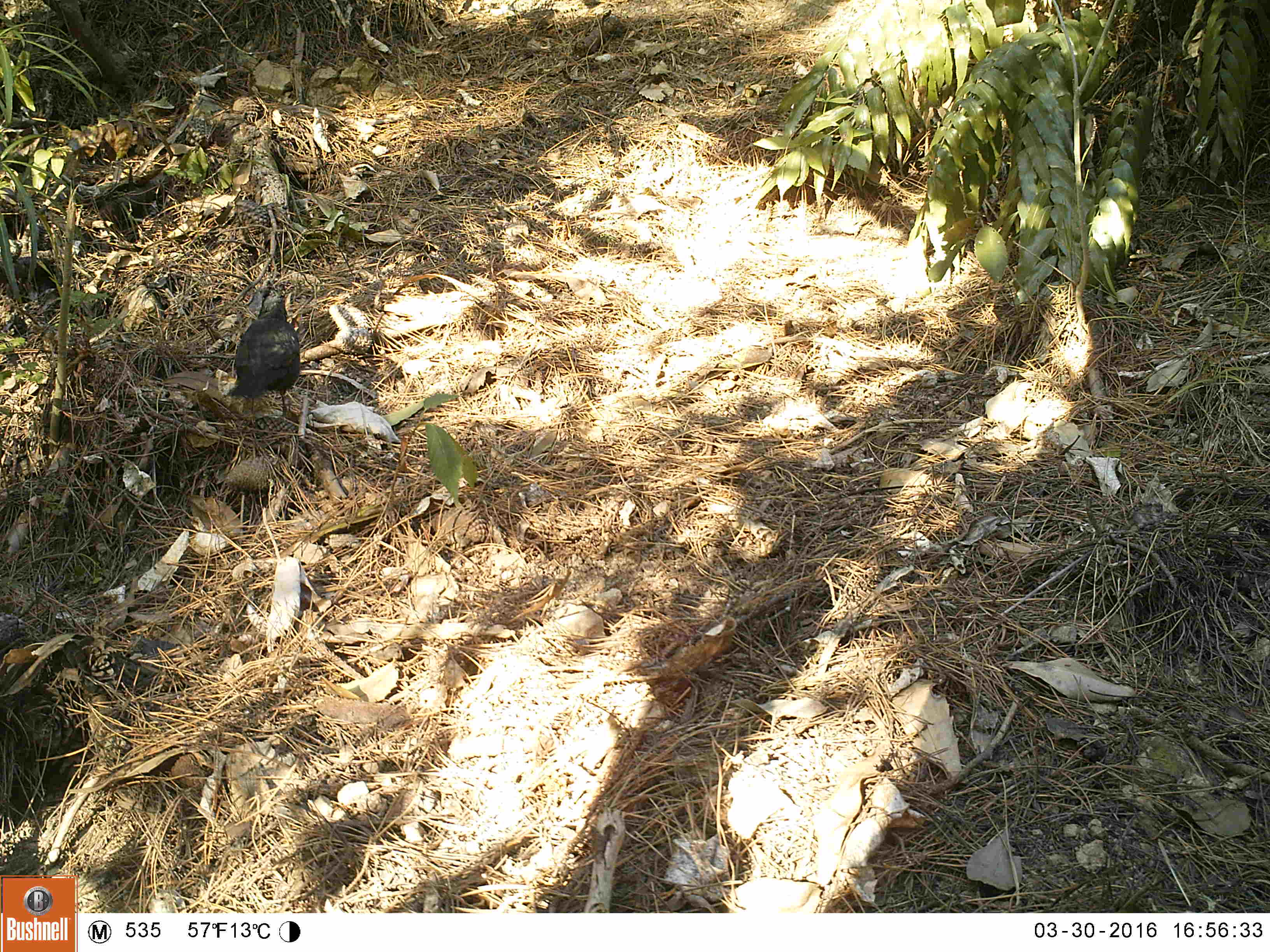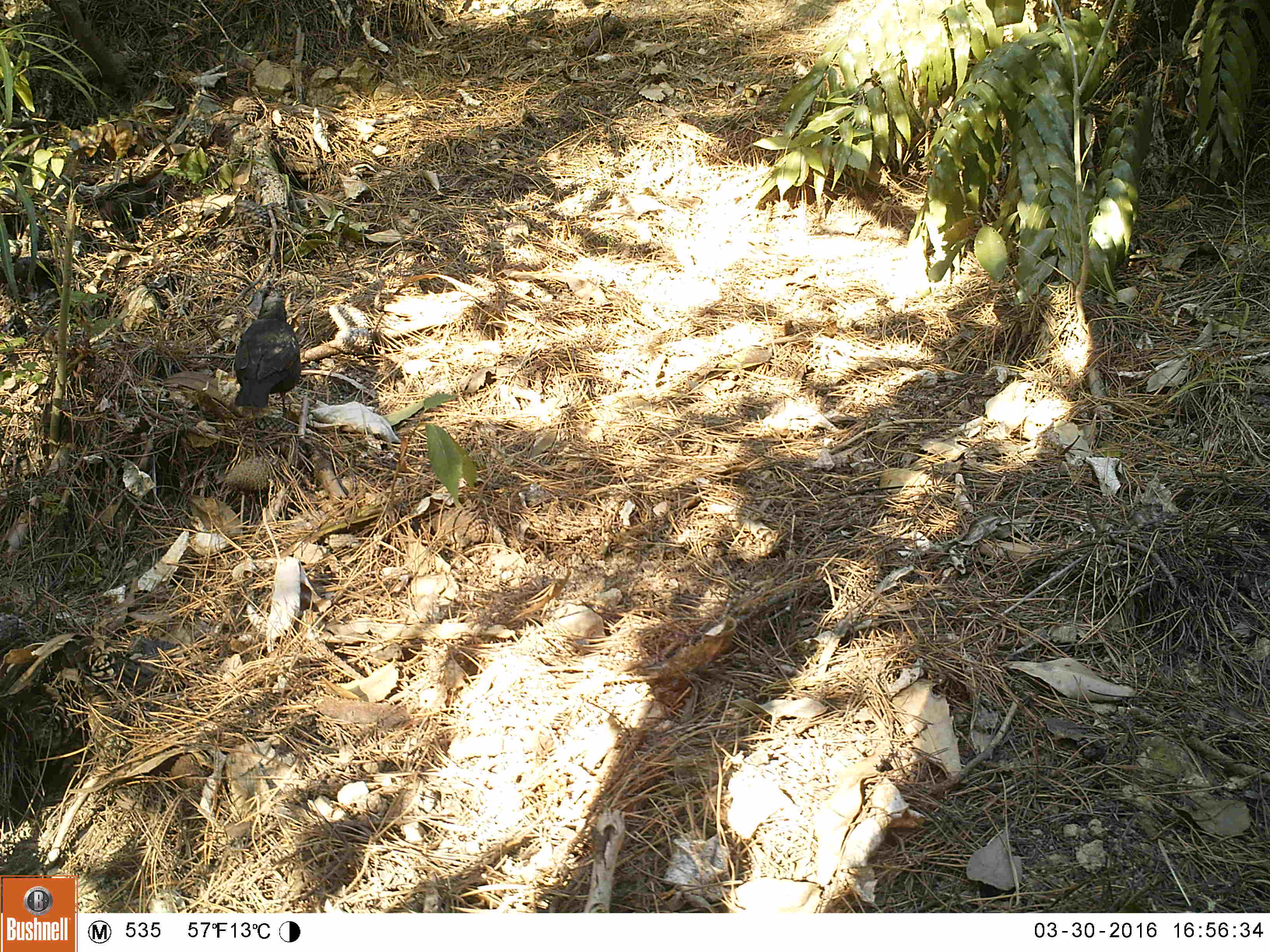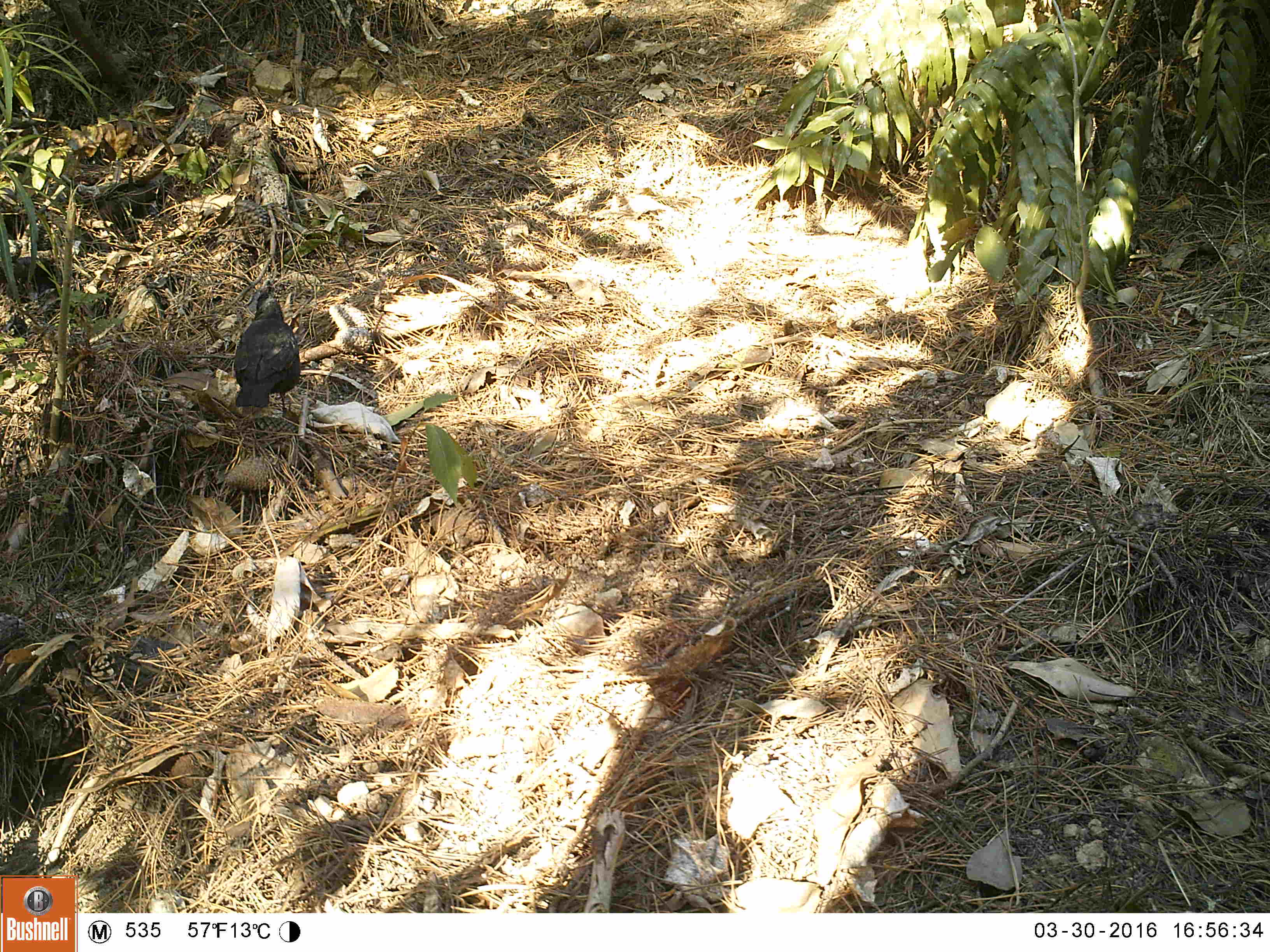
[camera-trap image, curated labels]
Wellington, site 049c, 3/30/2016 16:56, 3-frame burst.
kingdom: Animalia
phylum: Chordata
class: Aves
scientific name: Aves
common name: bird